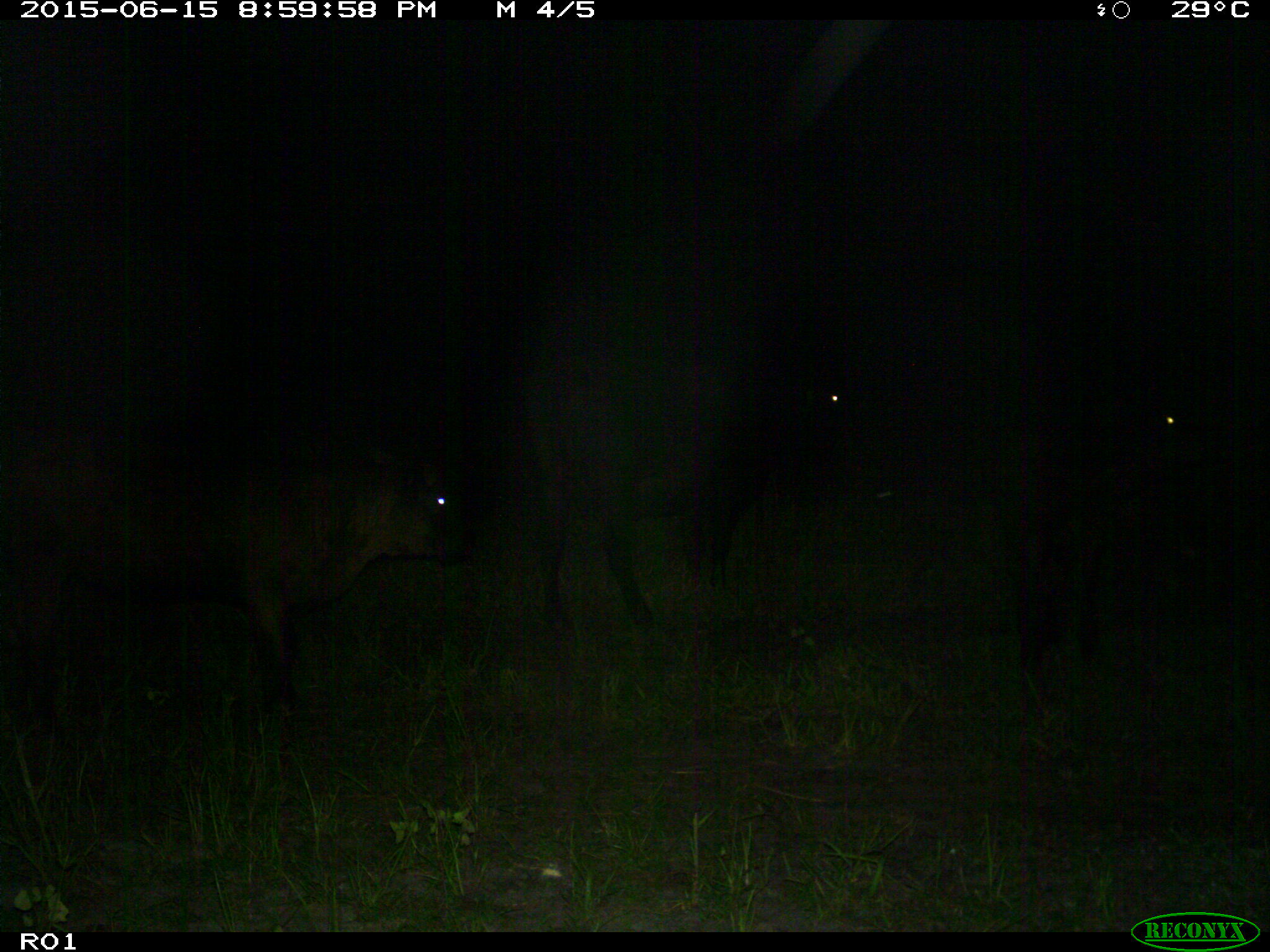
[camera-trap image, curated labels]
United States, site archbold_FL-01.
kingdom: Animalia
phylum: Chordata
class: Mammalia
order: Artiodactyla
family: Bovidae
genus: Bos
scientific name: Bos taurus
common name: domestic cow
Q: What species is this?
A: Bos taurus (domestic cow).